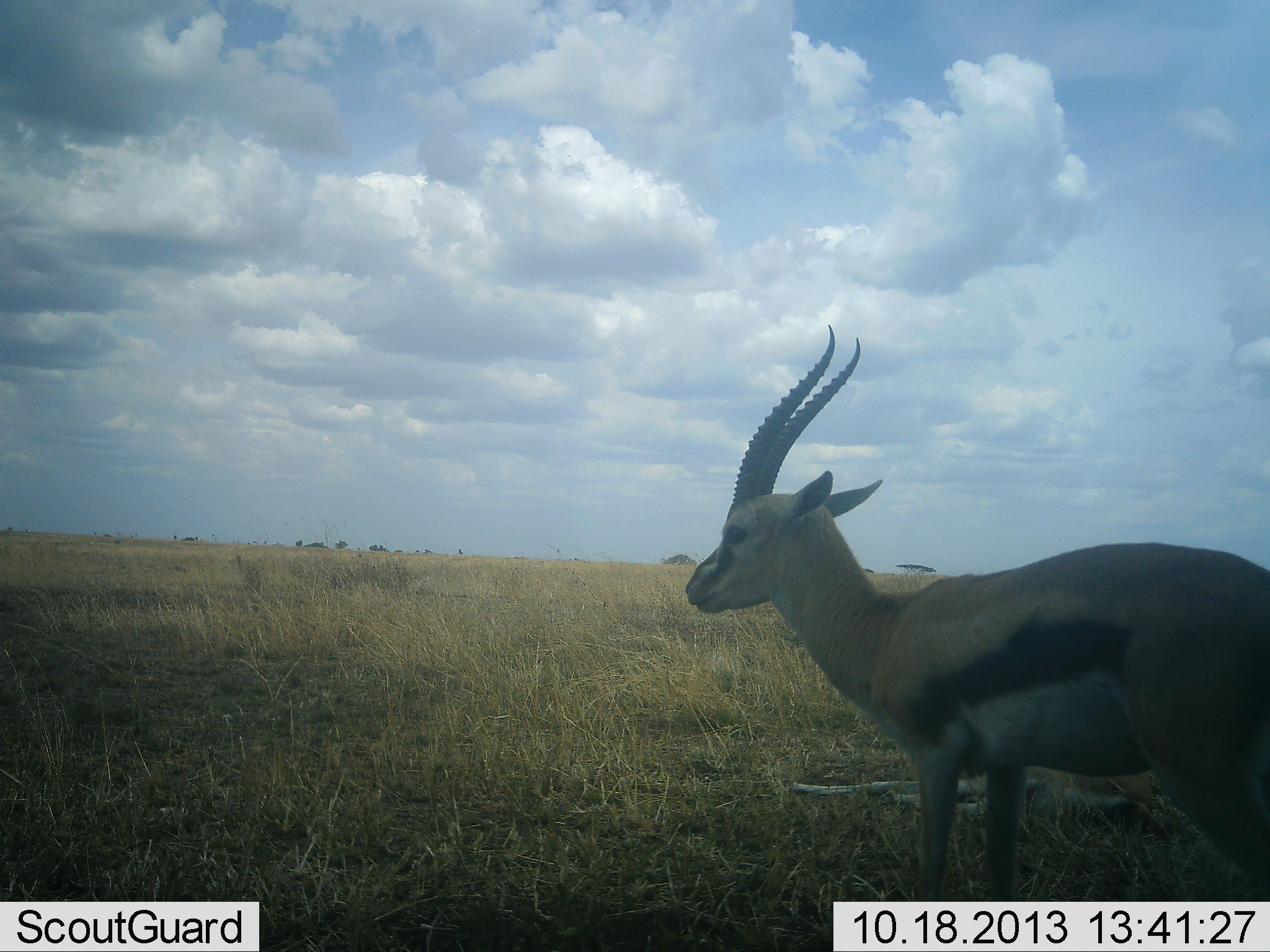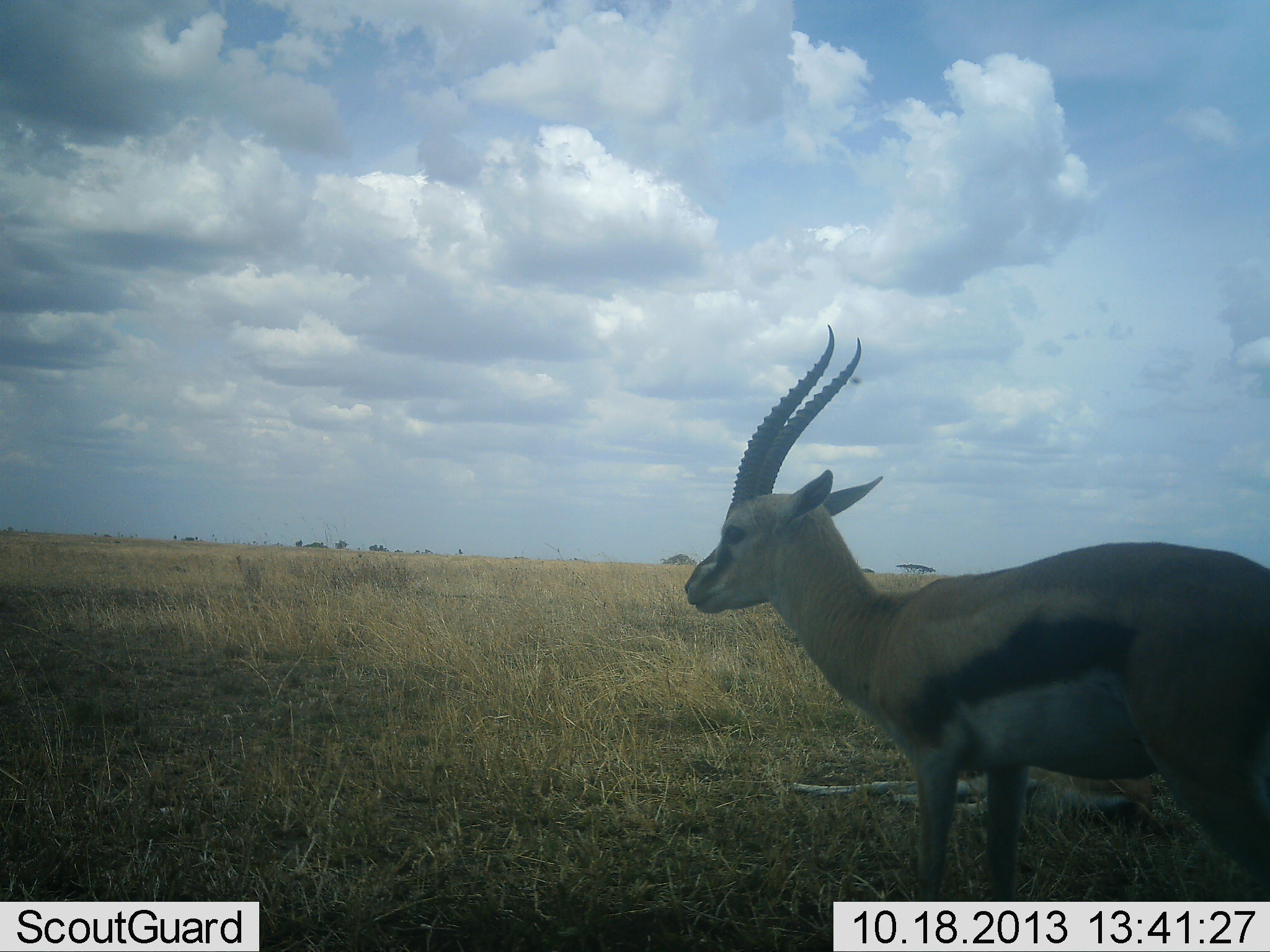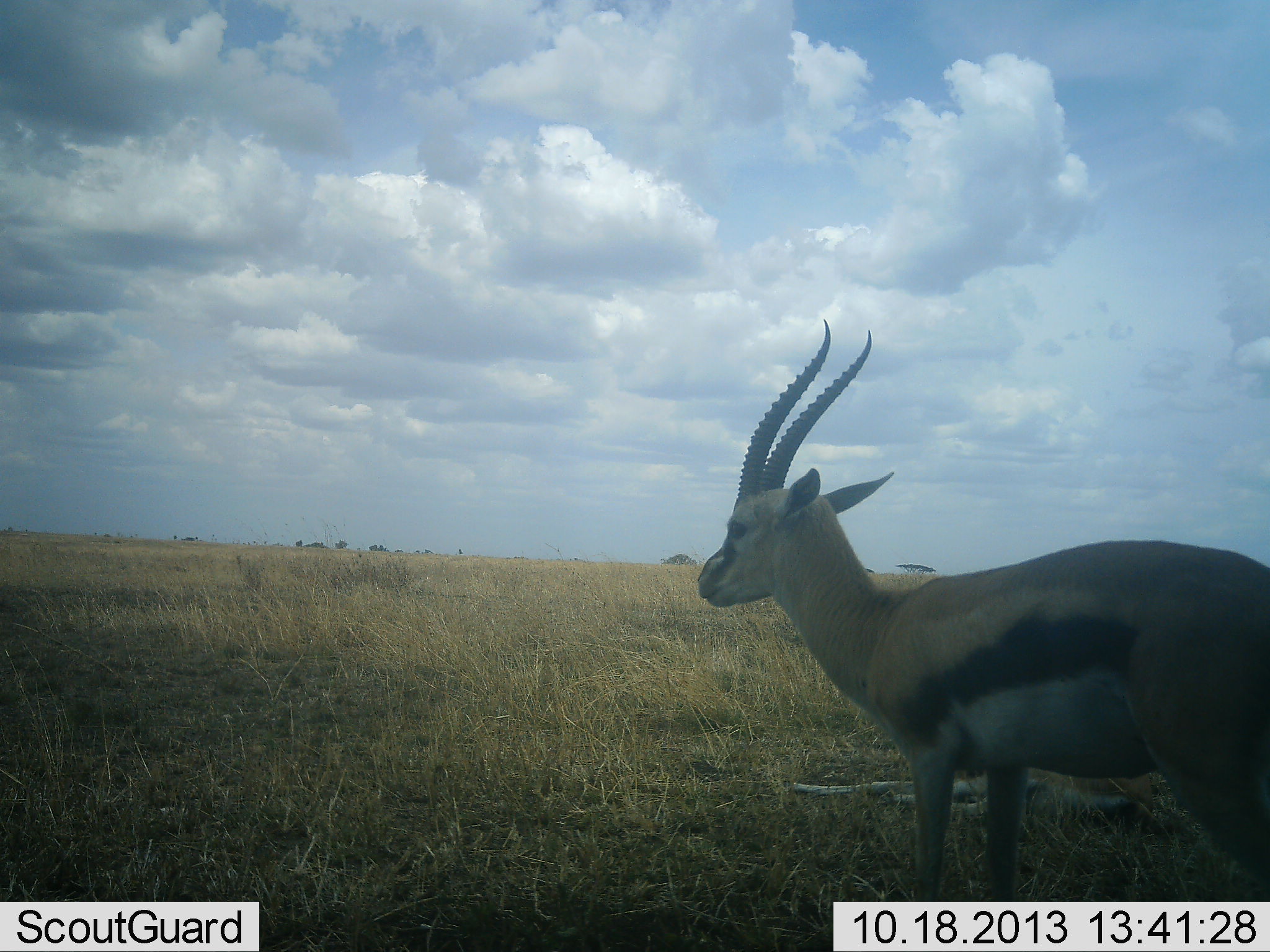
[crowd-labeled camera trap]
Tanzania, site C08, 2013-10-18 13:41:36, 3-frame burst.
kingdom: Animalia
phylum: Chordata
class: Mammalia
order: Artiodactyla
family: Bovidae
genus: Eudorcas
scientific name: Eudorcas thomsonii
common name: thomson's gazelle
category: gazellethomsons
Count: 1.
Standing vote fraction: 98%.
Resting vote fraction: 9%.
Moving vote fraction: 5%.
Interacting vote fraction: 0%.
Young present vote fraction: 0%.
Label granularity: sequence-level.